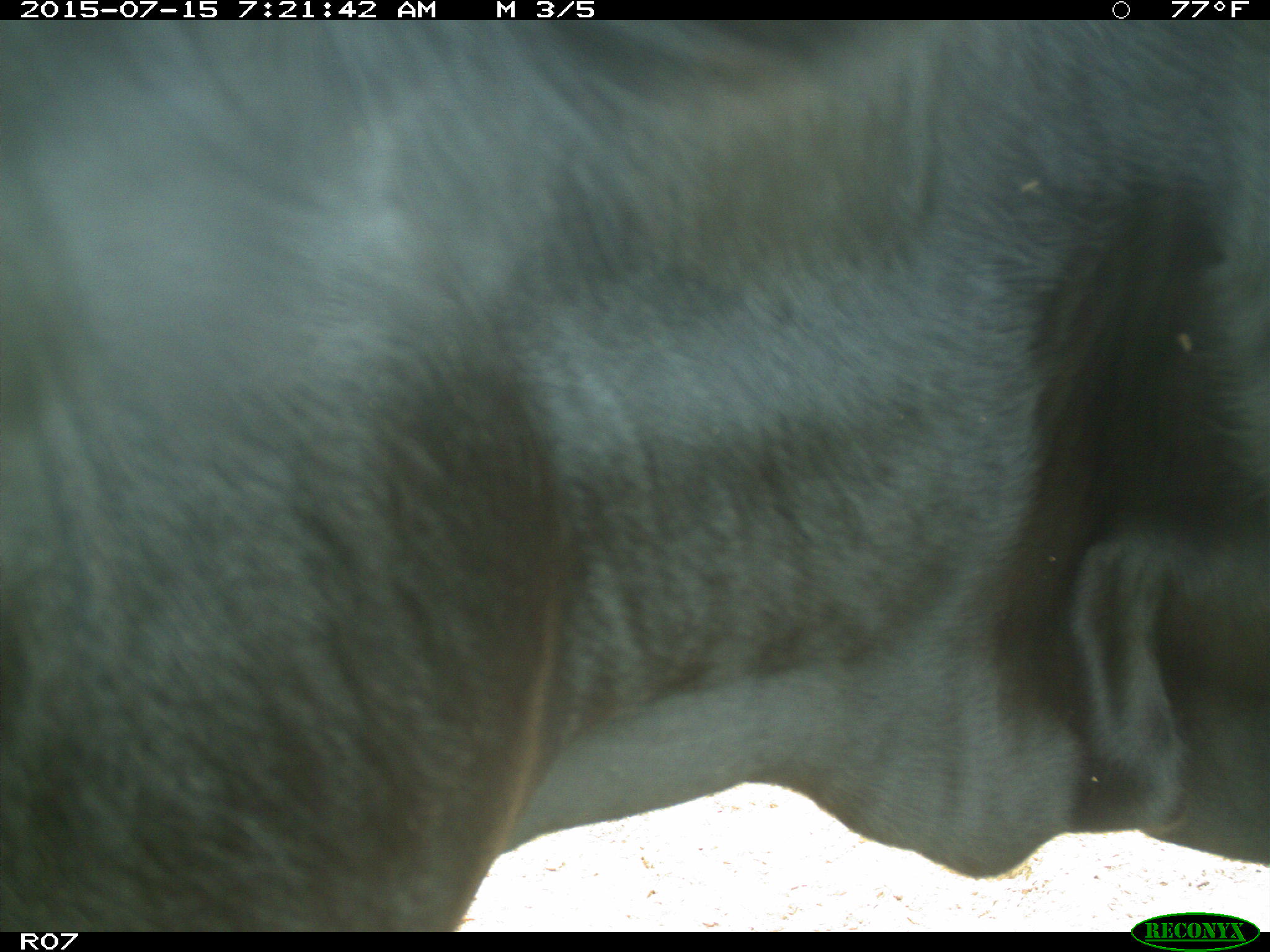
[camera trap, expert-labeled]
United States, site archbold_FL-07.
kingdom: Animalia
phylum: Chordata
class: Mammalia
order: Artiodactyla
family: Bovidae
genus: Bos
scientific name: Bos taurus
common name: domestic cow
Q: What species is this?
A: Bos taurus (domestic cow).